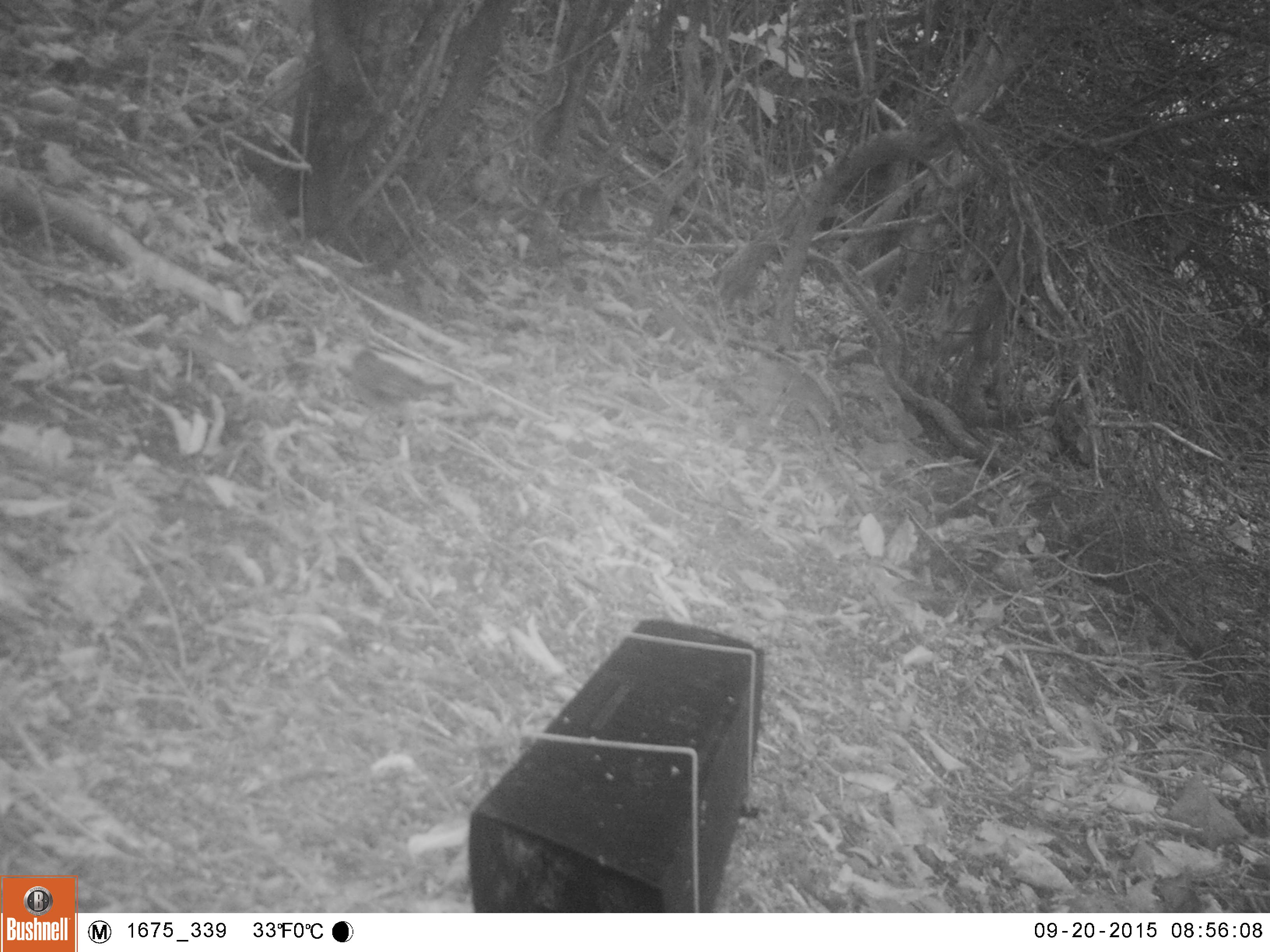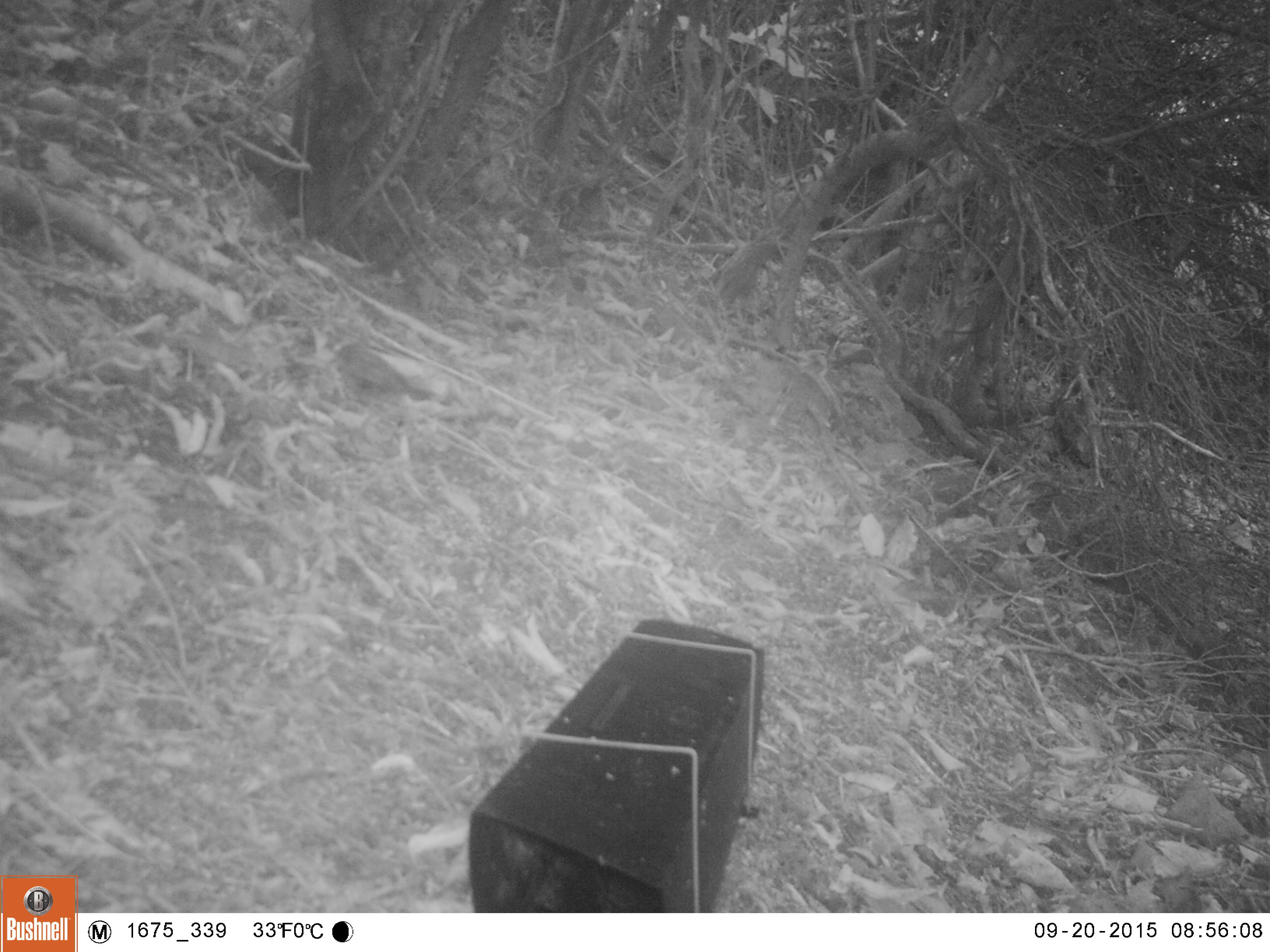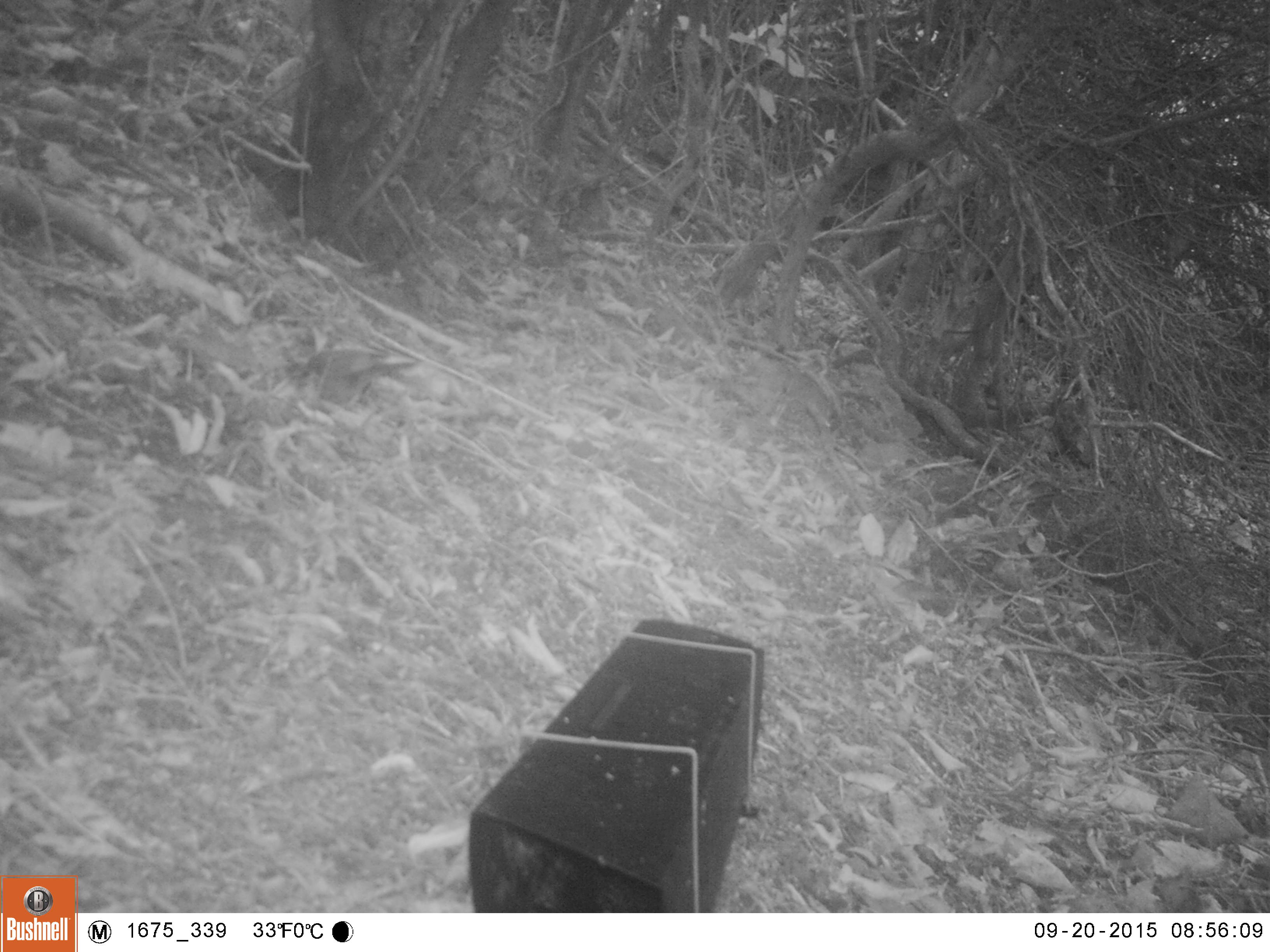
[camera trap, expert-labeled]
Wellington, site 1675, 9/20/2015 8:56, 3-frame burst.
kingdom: Animalia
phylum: Chordata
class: Aves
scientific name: Aves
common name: bird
Bird (Aves).